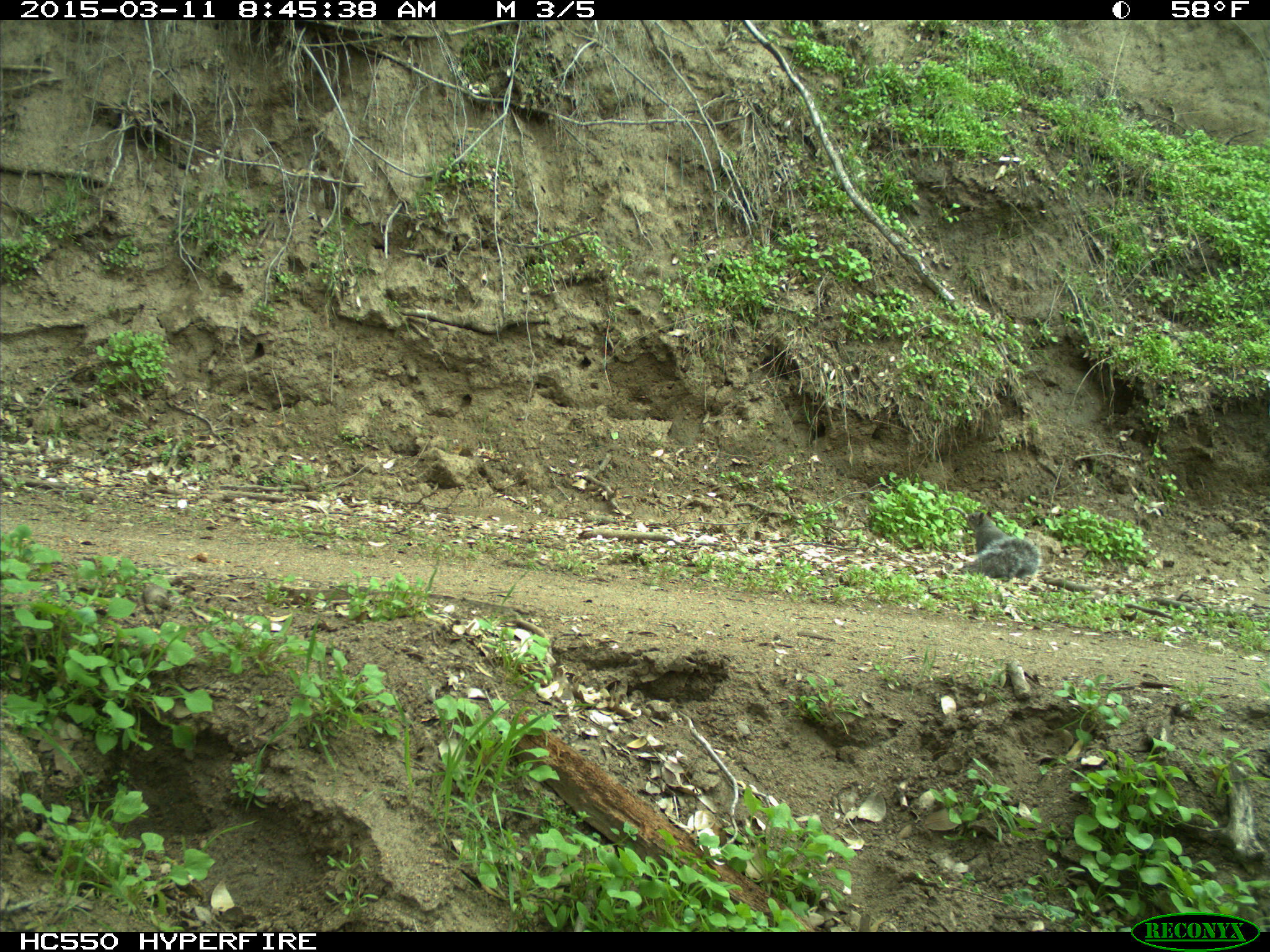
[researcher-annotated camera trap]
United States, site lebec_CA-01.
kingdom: Animalia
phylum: Chordata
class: Mammalia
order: Rodentia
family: Sciuridae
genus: Sciurus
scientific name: Sciurus carolinensis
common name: eastern gray squirrel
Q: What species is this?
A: Sciurus carolinensis (eastern gray squirrel).